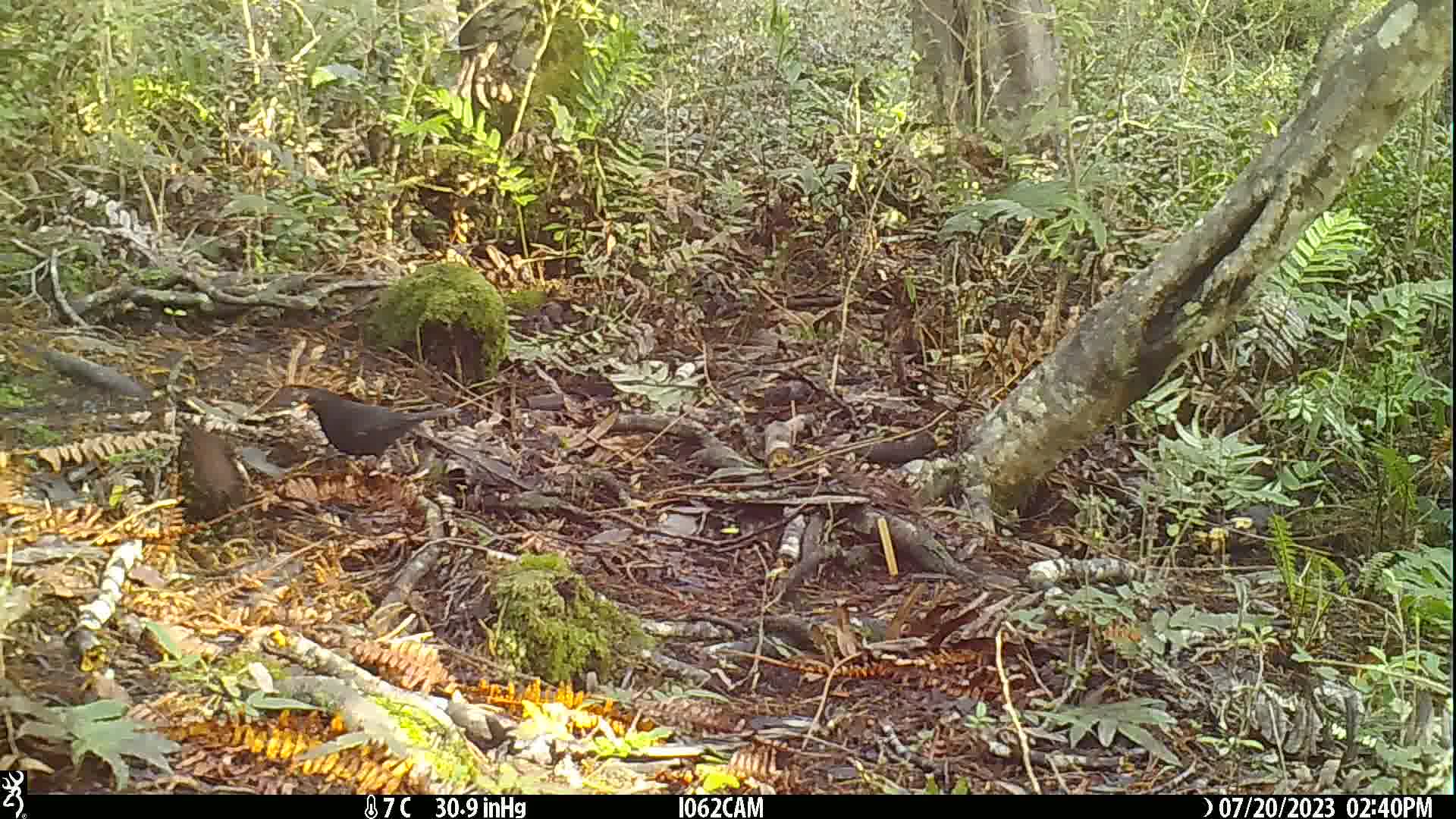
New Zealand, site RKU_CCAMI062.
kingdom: Animalia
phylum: Chordata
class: Aves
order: Passeriformes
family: Turdidae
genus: Turdus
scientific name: Turdus merula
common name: eurasian blackbird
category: blackbird